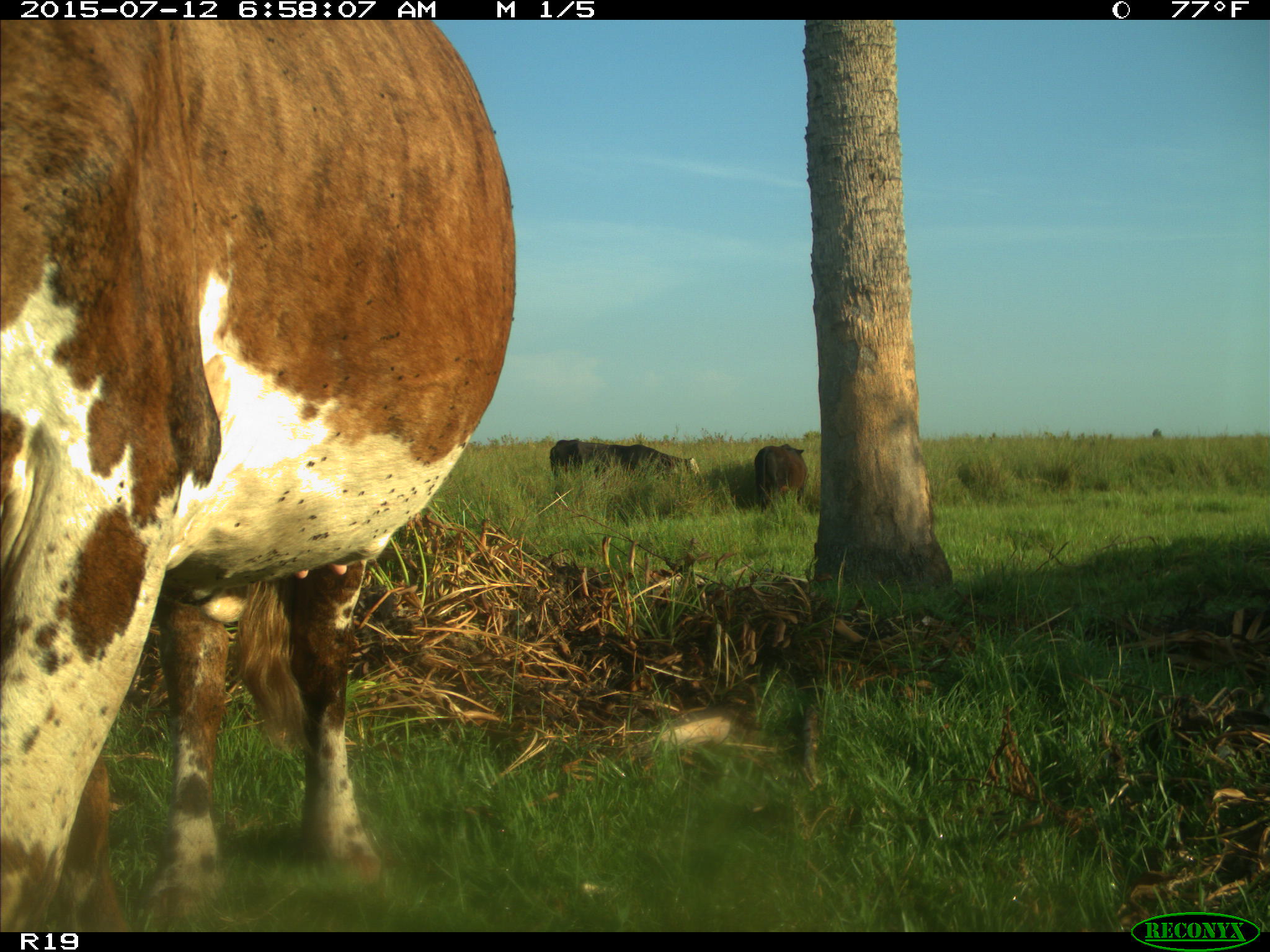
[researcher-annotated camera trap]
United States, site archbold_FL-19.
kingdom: Animalia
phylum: Chordata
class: Mammalia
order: Artiodactyla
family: Bovidae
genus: Bos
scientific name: Bos taurus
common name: domestic cow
Bos taurus (domestic cow).